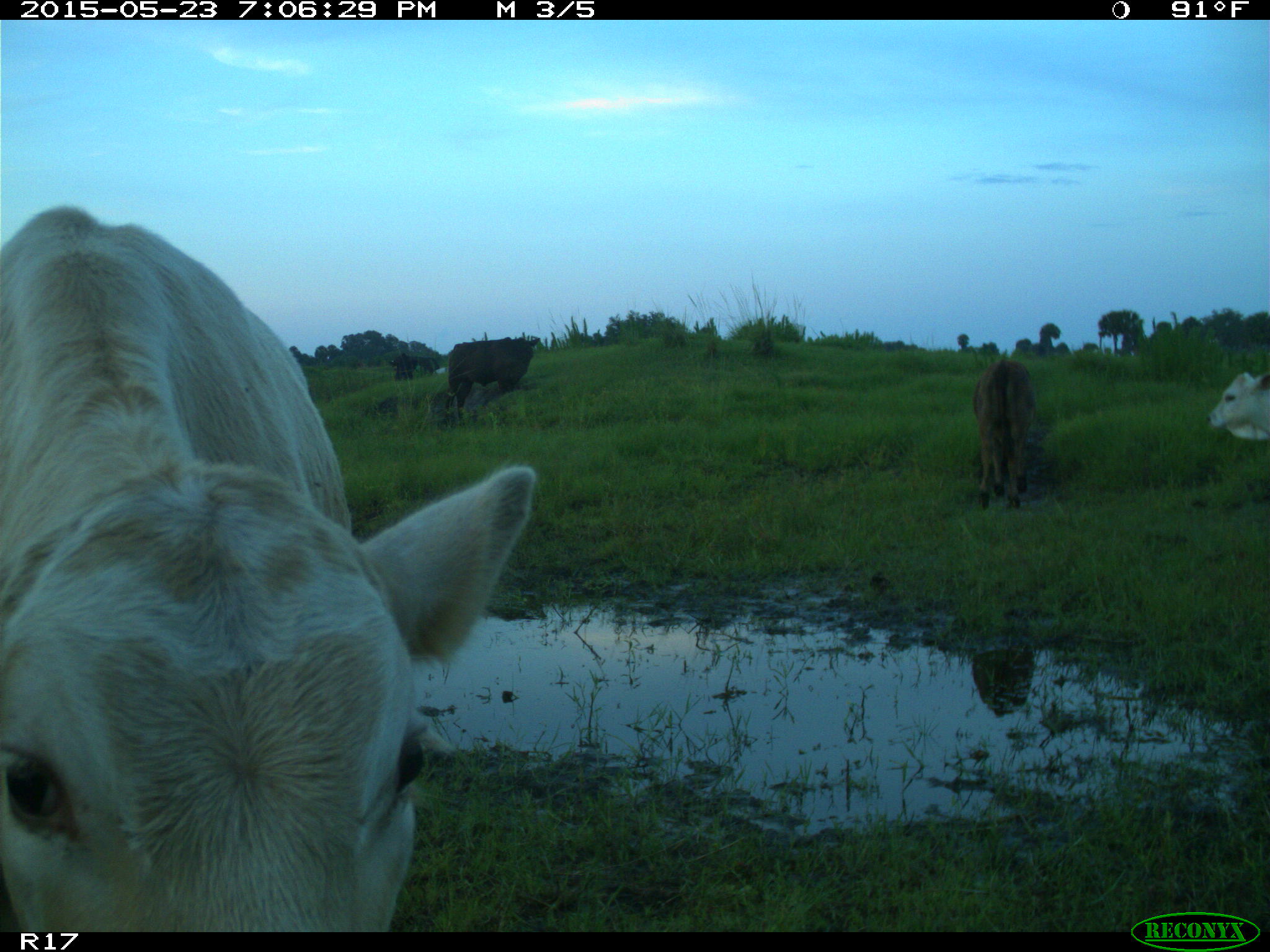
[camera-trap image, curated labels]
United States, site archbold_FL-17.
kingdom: Animalia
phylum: Chordata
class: Mammalia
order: Artiodactyla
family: Bovidae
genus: Bos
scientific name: Bos taurus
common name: domestic cow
Bos taurus (domestic cow).